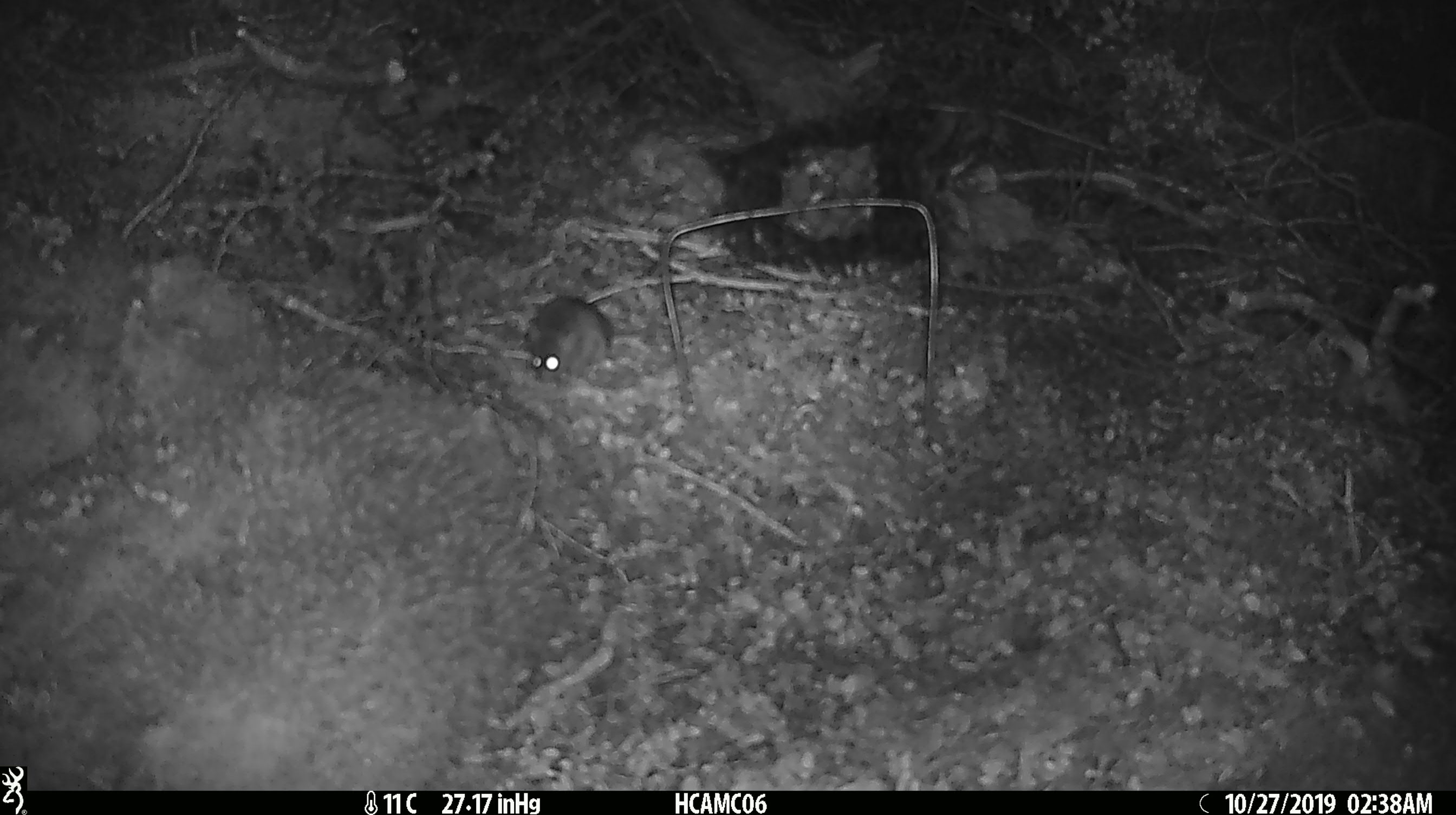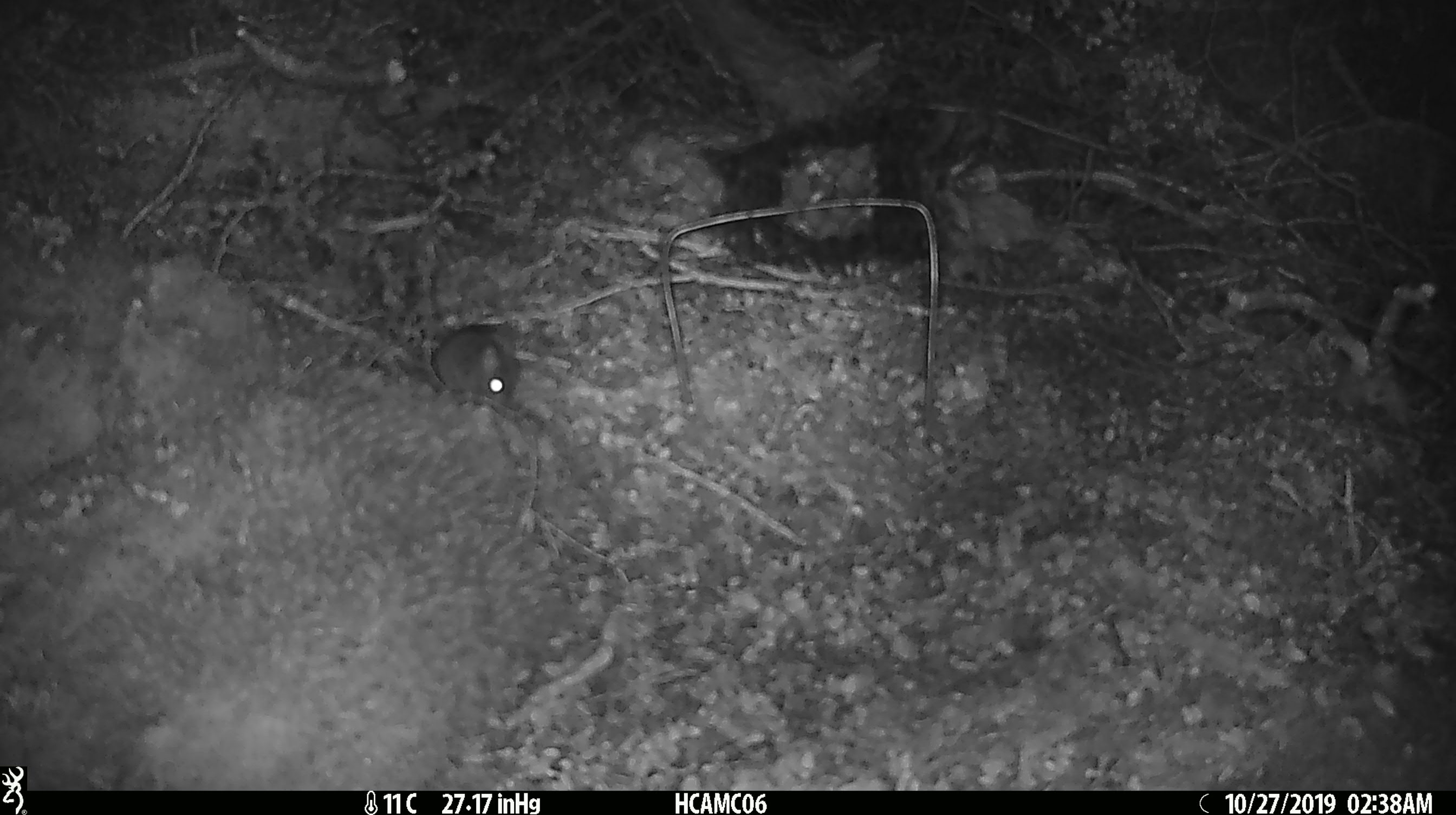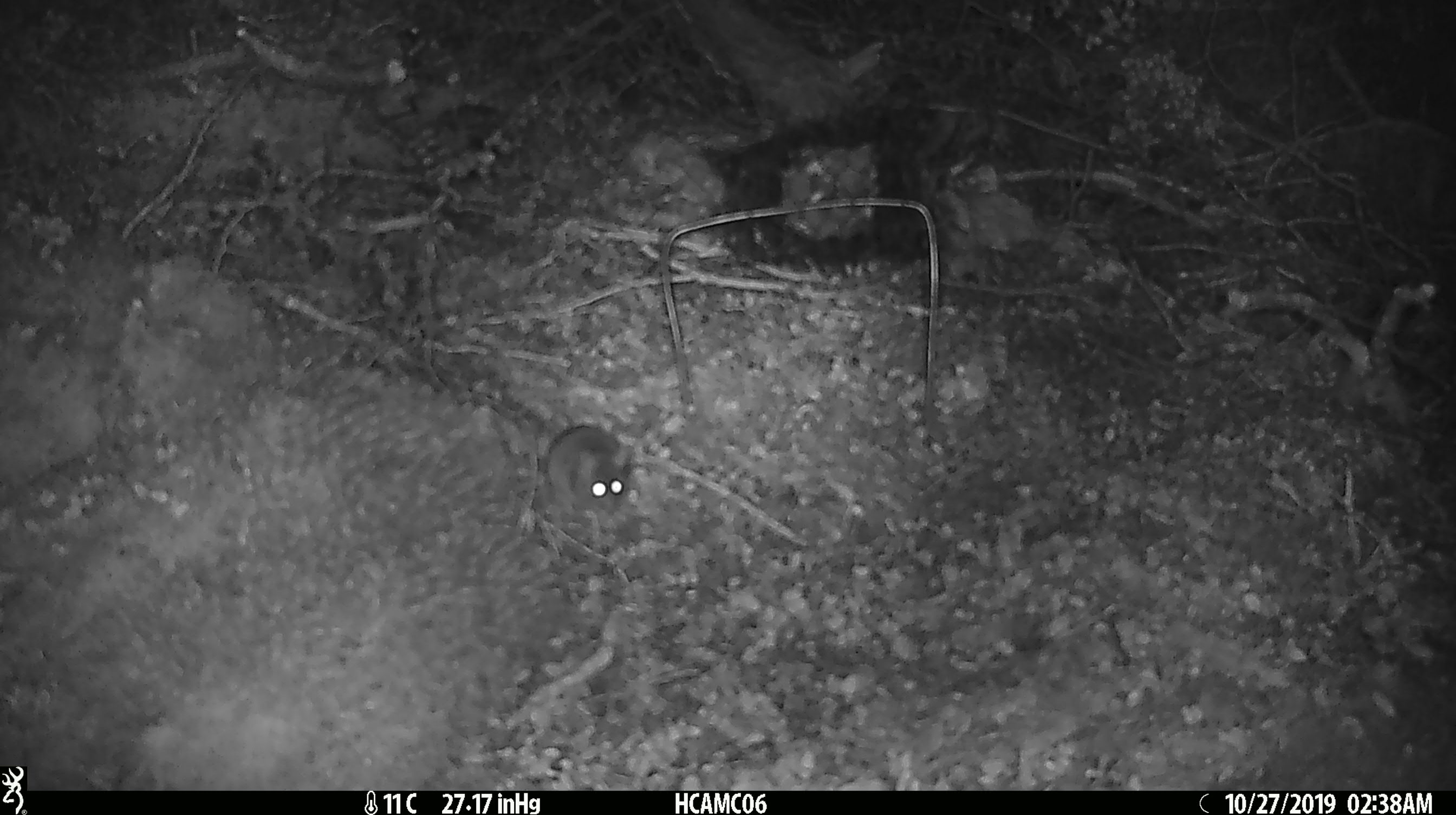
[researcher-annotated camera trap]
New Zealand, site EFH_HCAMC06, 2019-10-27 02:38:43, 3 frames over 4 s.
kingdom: Animalia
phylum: Chordata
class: Mammalia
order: Rodentia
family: Muridae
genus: Mus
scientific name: Mus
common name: mouse